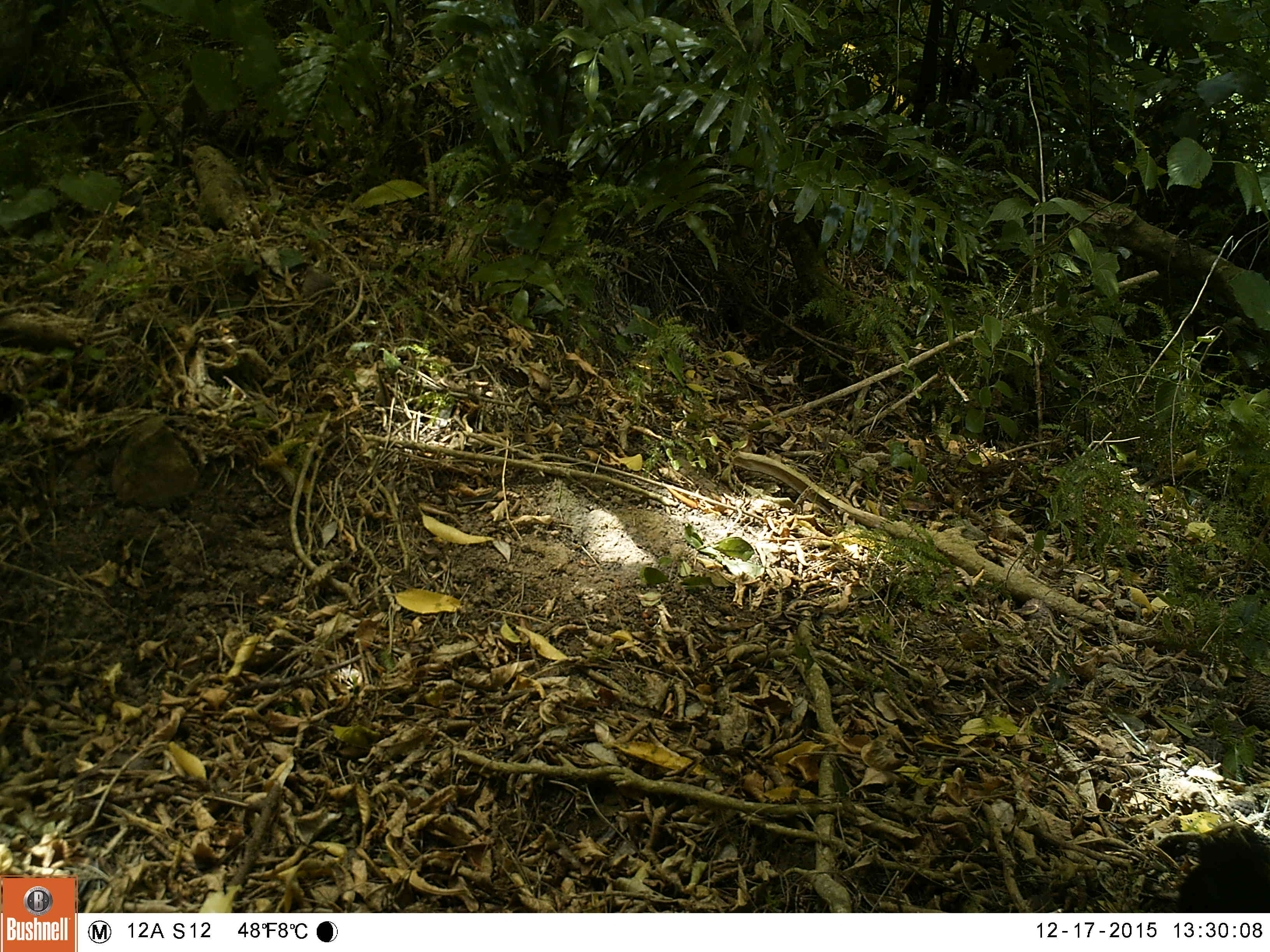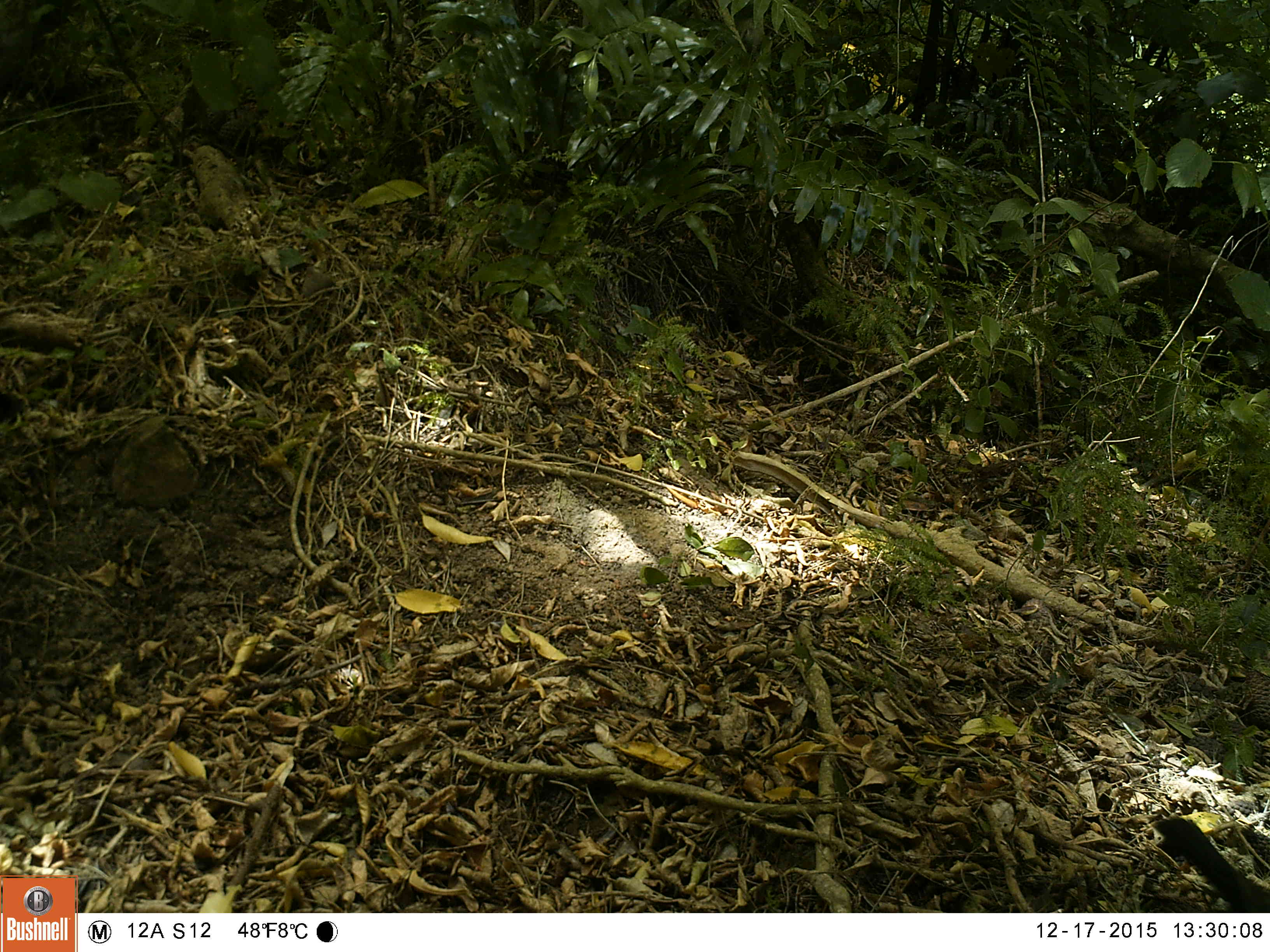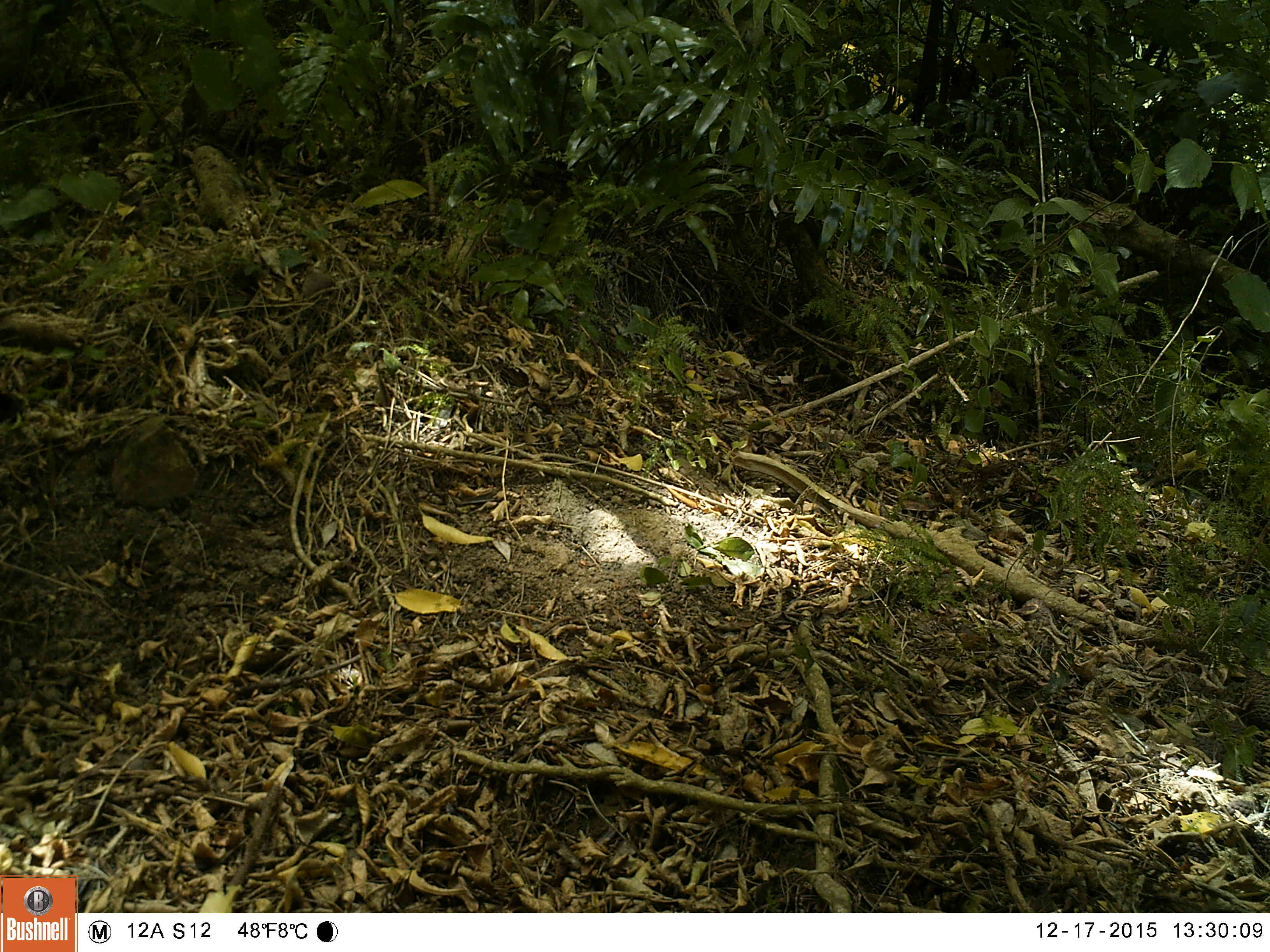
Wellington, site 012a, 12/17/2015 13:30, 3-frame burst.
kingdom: Animalia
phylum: Chordata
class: Aves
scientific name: Aves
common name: bird